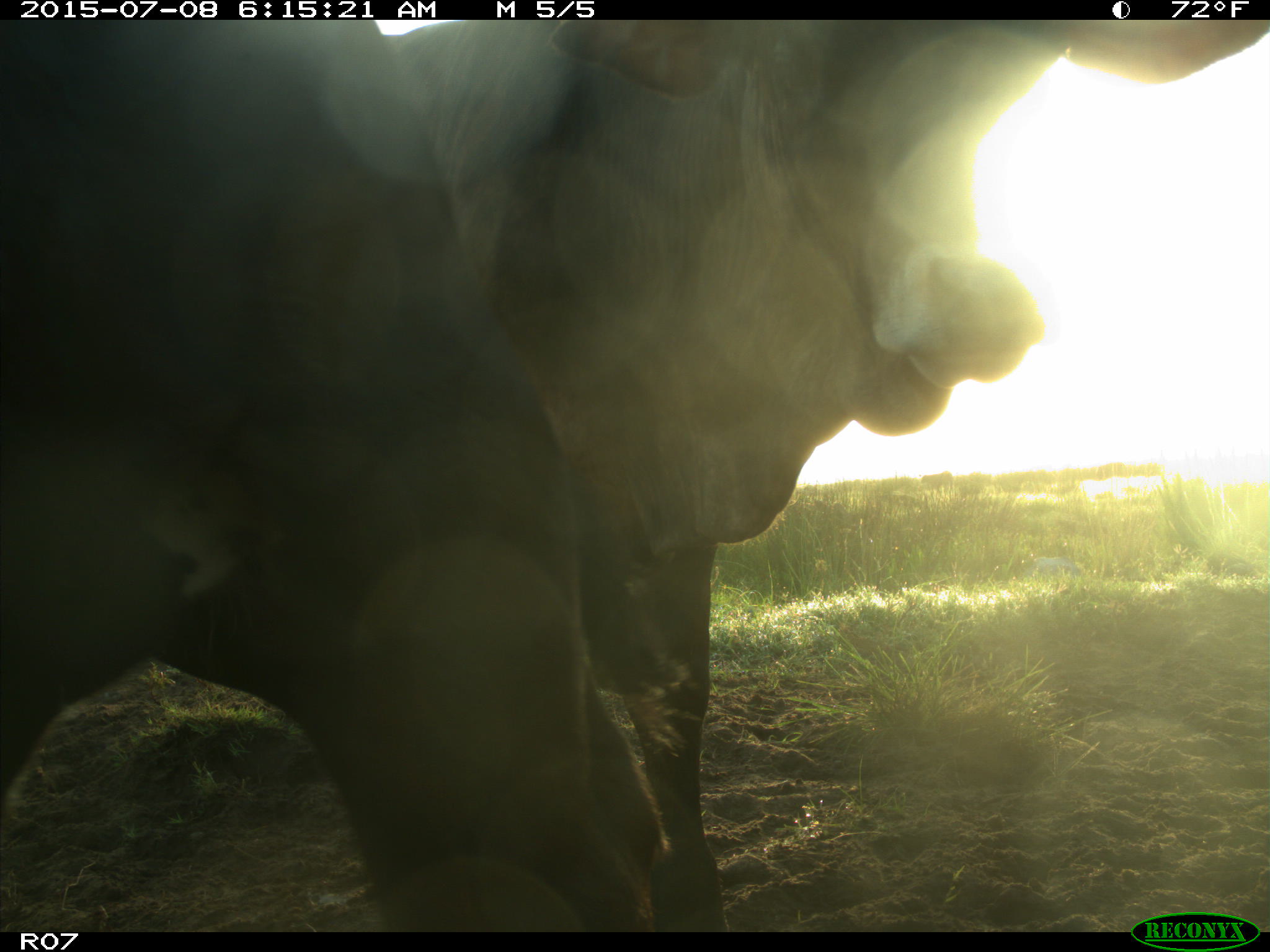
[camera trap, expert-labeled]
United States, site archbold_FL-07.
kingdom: Animalia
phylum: Chordata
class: Mammalia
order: Artiodactyla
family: Bovidae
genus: Bos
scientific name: Bos taurus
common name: domestic cow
Bos taurus (domestic cow).